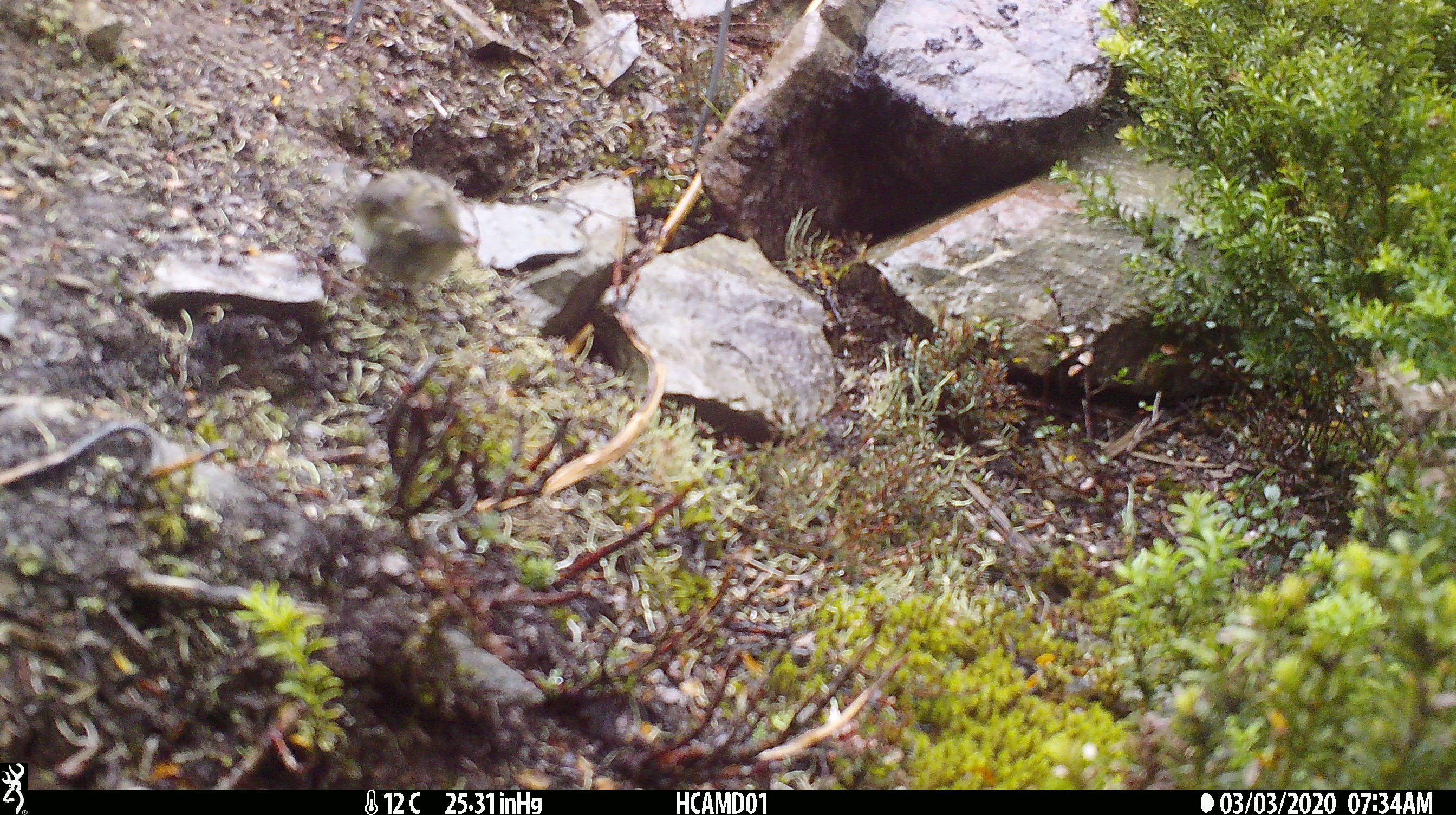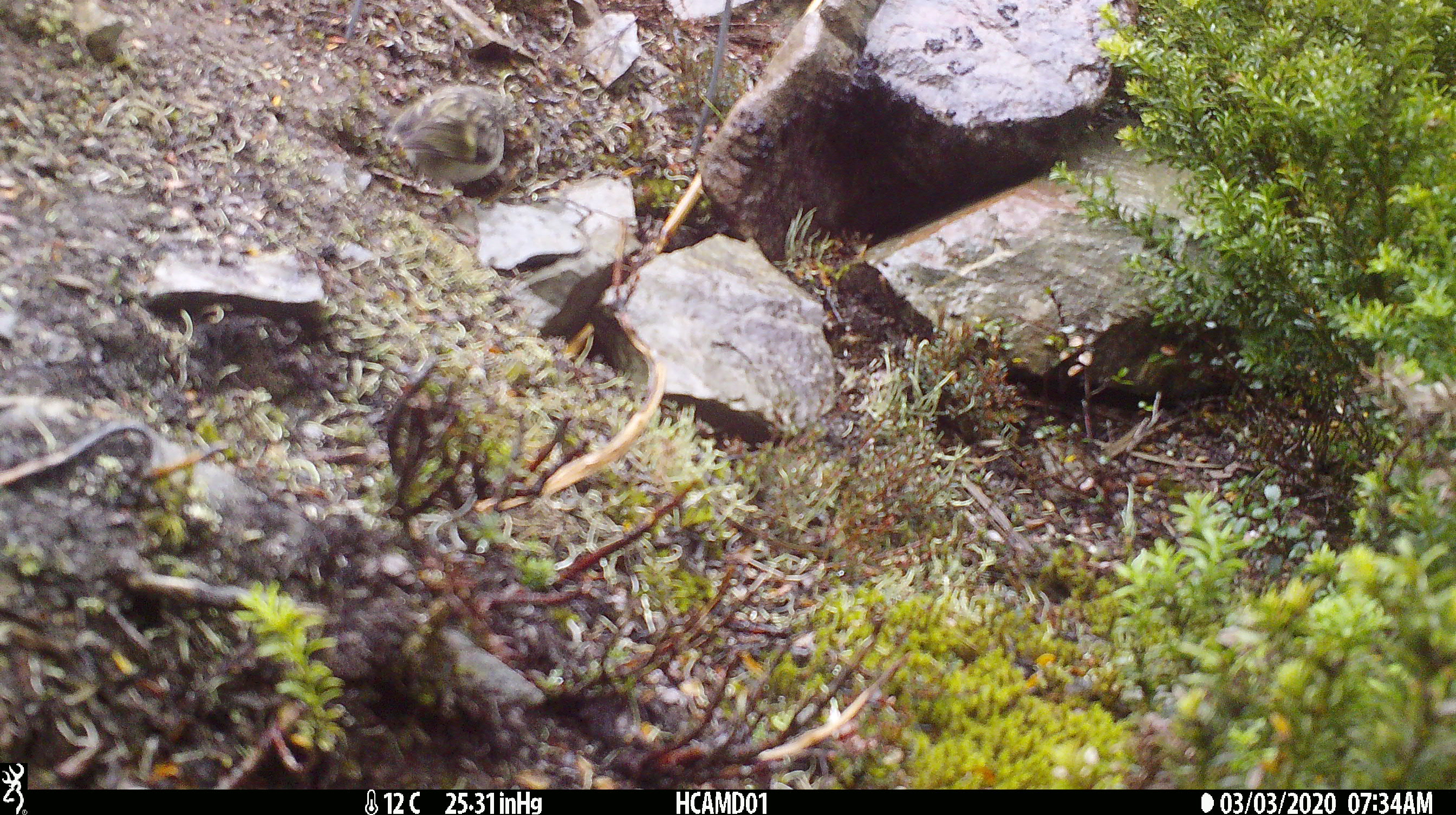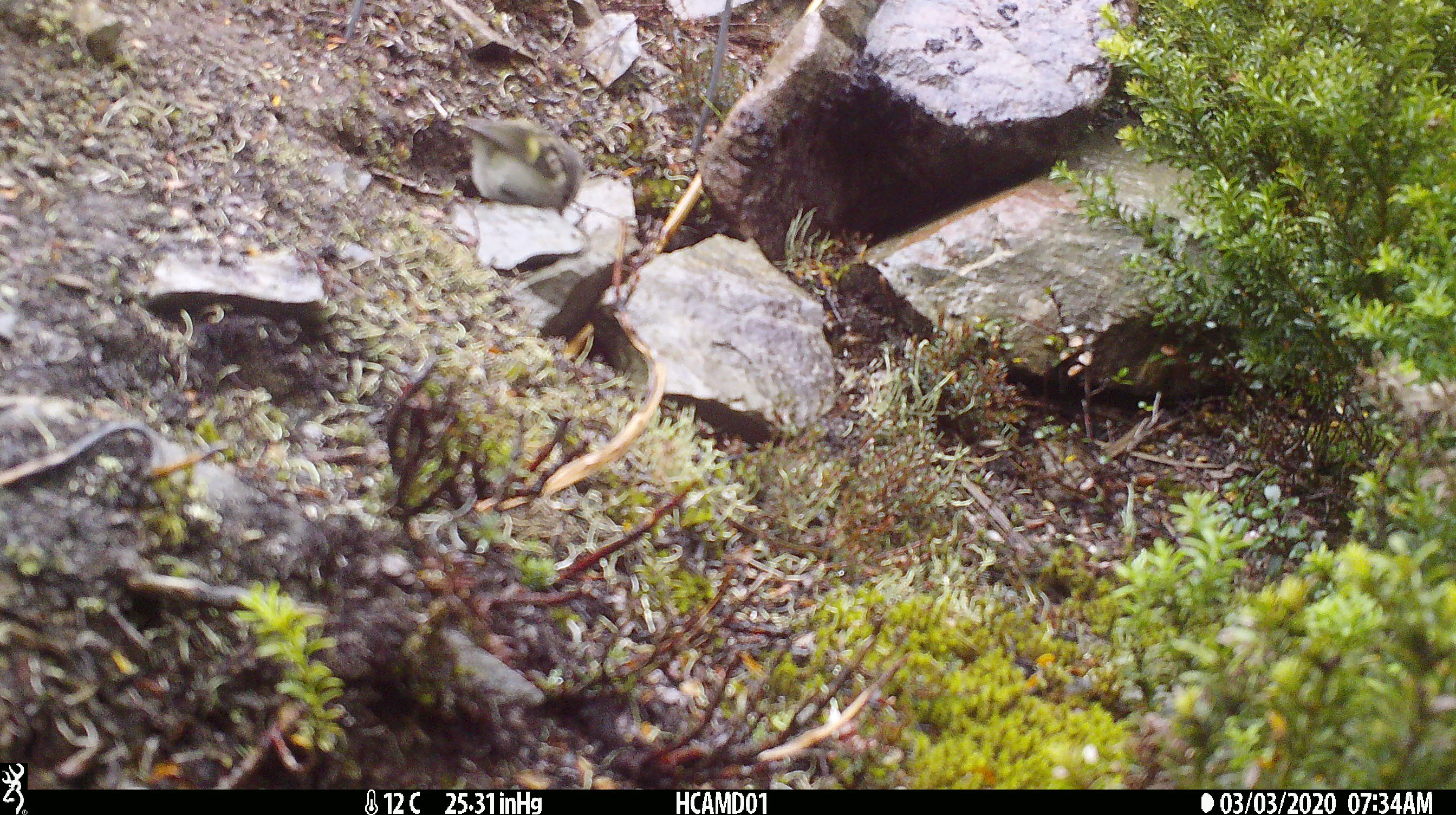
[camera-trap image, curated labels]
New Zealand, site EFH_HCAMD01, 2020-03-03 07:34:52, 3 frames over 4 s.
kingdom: Animalia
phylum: Chordata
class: Aves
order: Passeriformes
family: Acanthisittidae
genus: Acanthisitta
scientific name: Acanthisitta chloris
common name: rifleman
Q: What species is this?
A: Rifleman (Acanthisitta chloris).